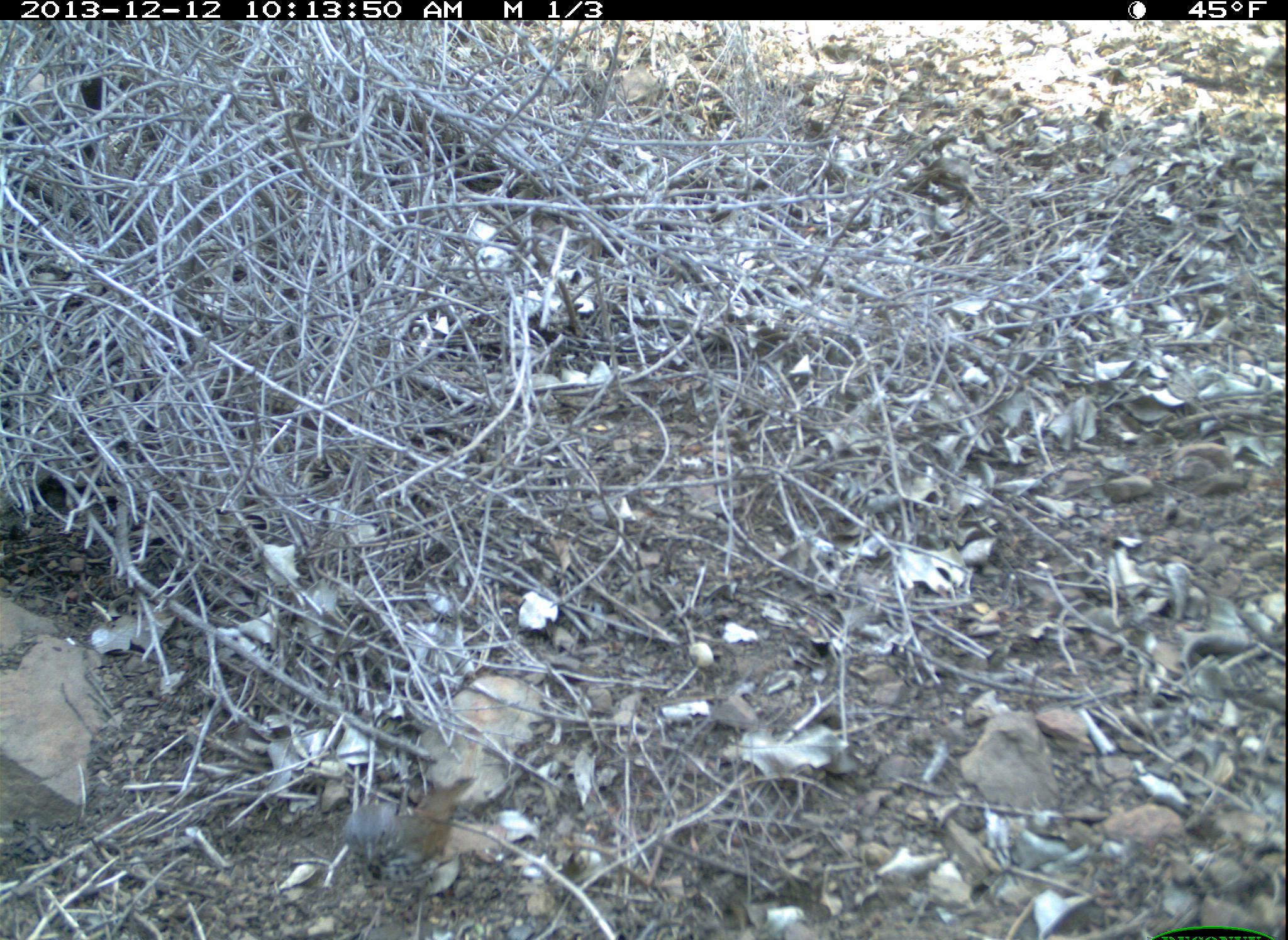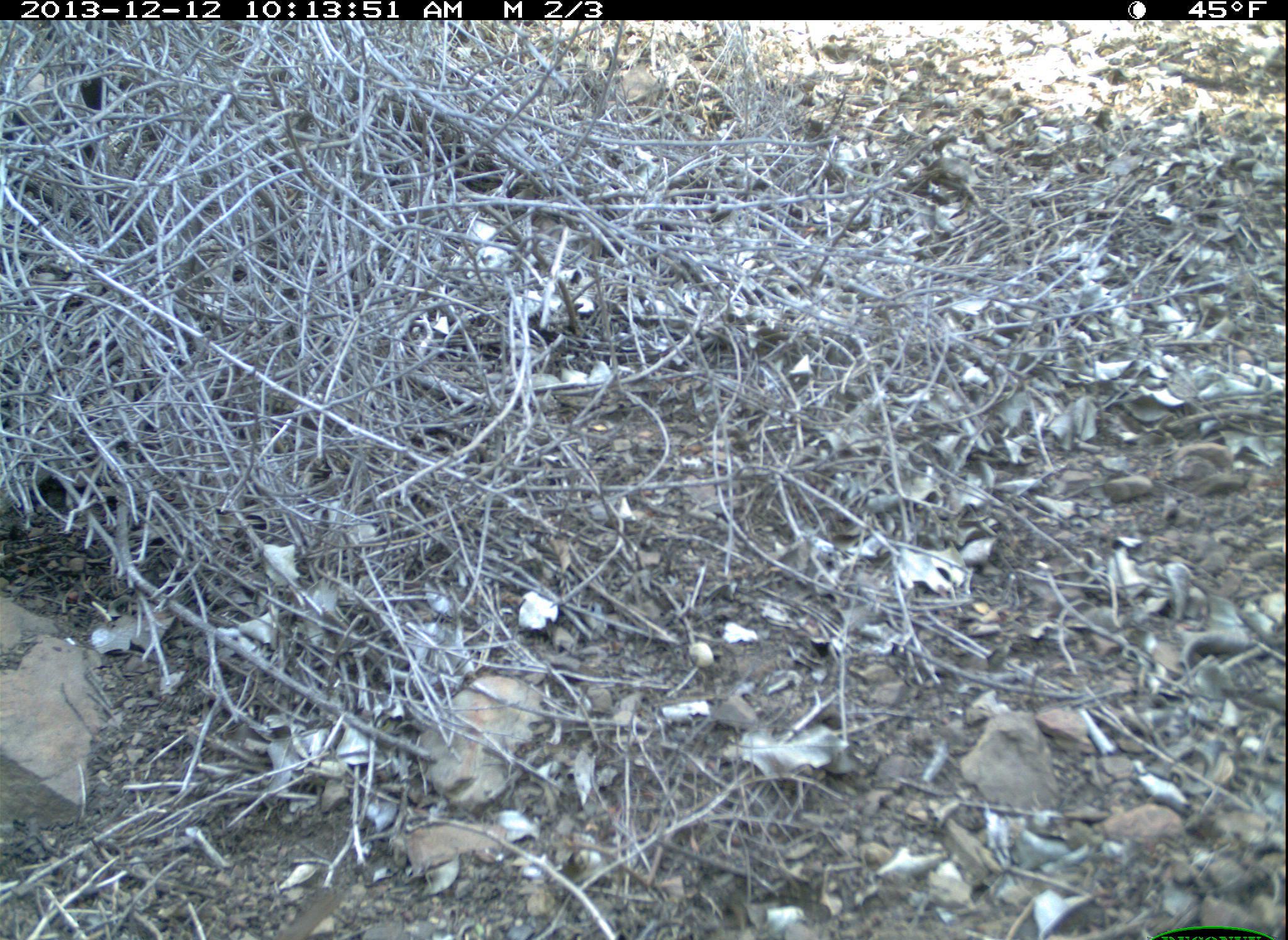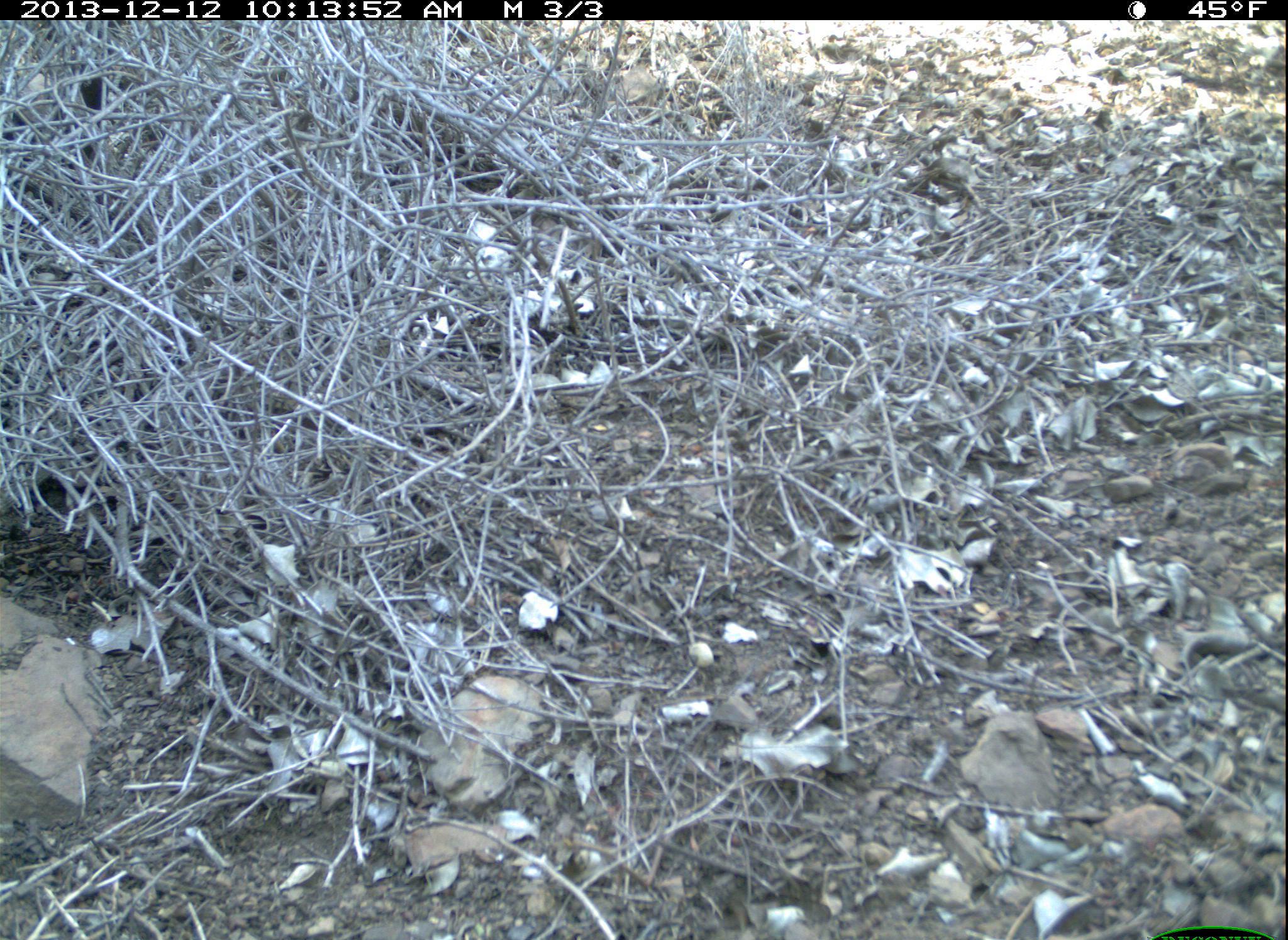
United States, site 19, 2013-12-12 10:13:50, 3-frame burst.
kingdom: Animalia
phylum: Chordata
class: Aves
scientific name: Aves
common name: bird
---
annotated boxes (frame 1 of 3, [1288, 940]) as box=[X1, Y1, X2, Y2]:
bird: box=[342, 777, 479, 940]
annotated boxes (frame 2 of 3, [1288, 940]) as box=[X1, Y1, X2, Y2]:
bird: box=[274, 896, 341, 940]